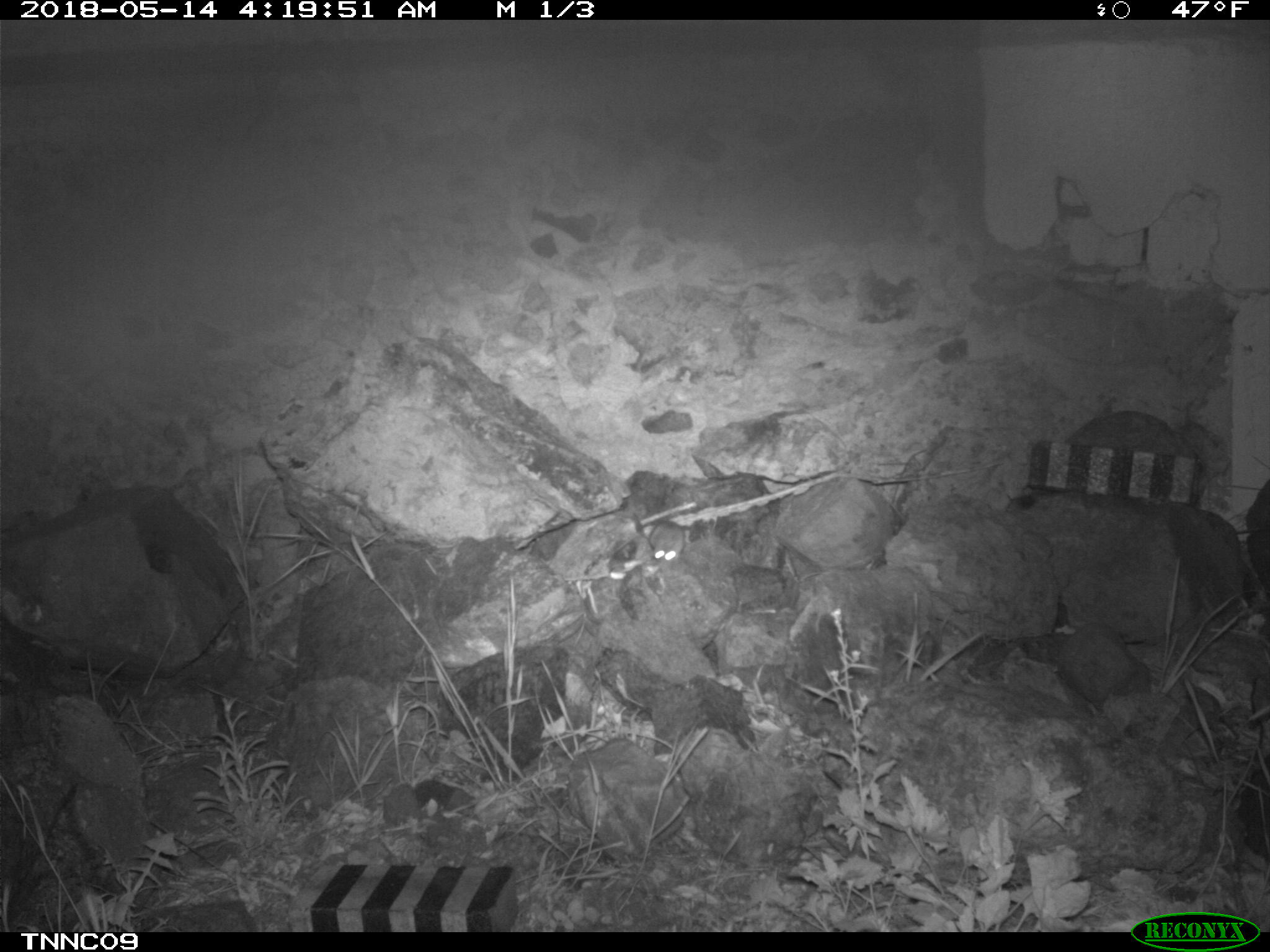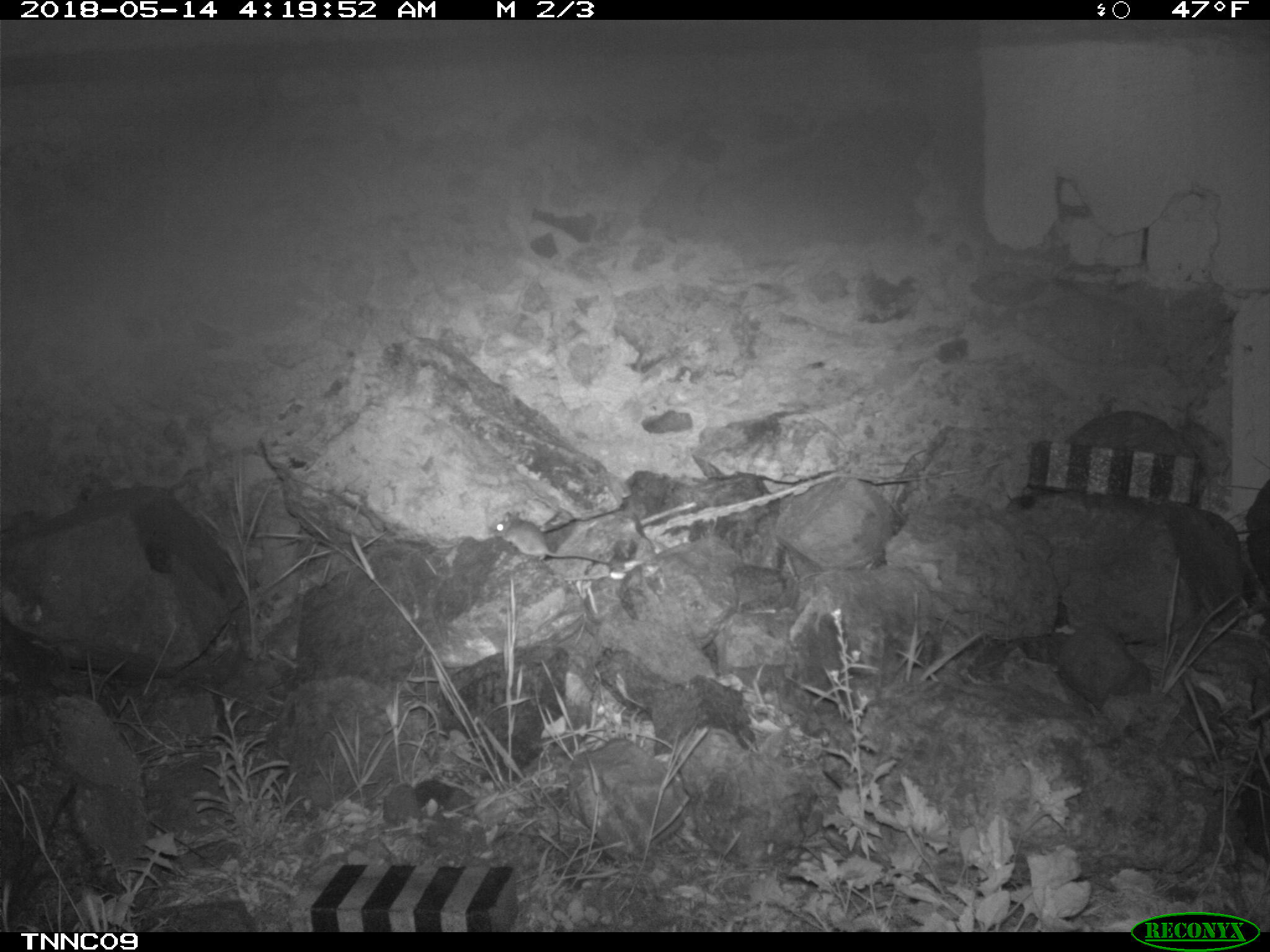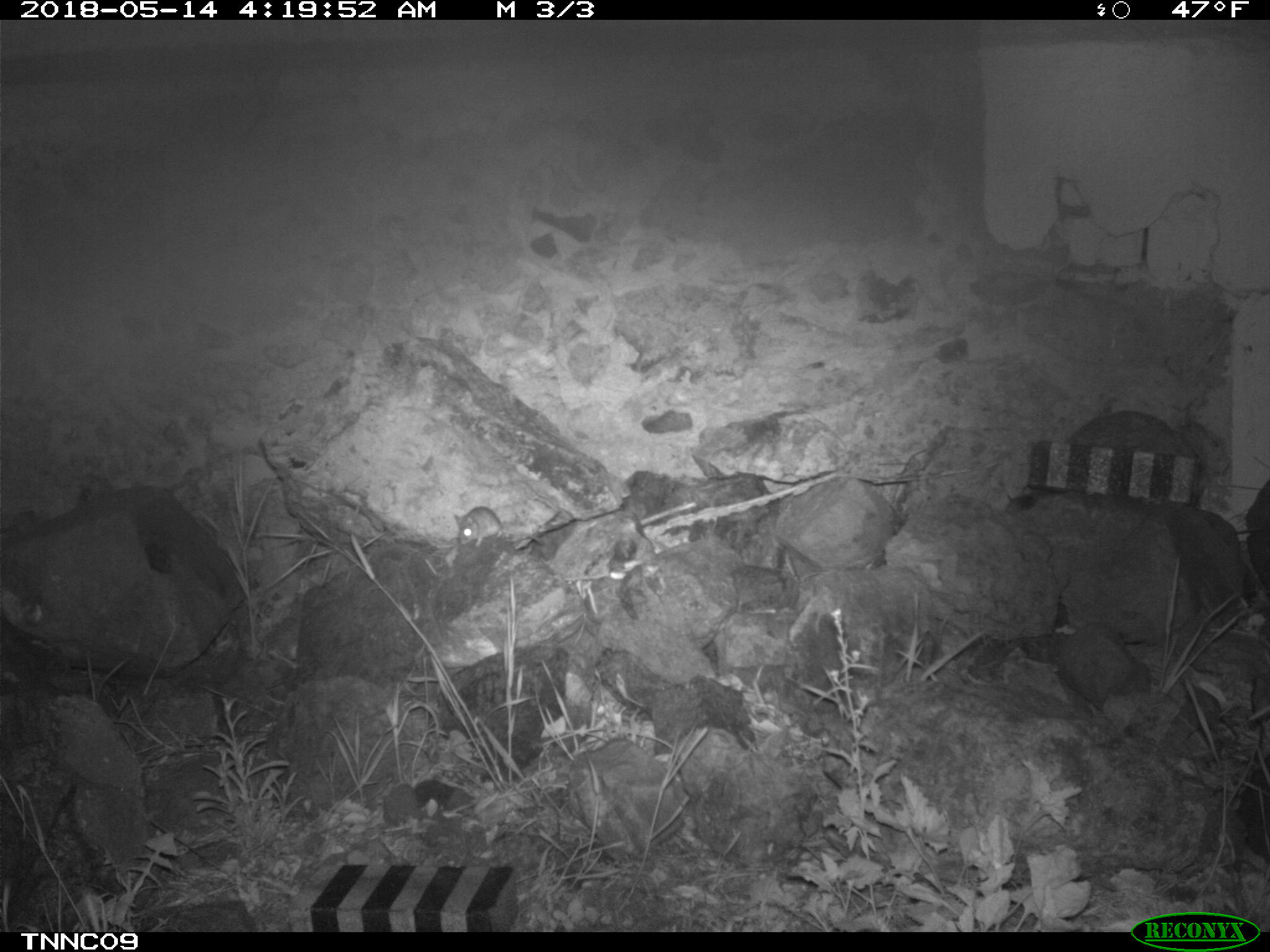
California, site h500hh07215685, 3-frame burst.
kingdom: Animalia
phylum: Chordata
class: Mammalia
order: Rodentia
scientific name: Rodentia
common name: rodent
Rodent (Rodentia).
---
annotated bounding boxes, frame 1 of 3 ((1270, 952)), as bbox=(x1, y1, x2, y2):
rodent: bbox=(649, 504, 683, 566)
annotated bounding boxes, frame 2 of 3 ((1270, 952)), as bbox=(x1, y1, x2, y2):
rodent: bbox=(492, 509, 612, 568)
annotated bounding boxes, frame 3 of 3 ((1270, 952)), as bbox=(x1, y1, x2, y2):
rodent: bbox=(453, 505, 543, 547)